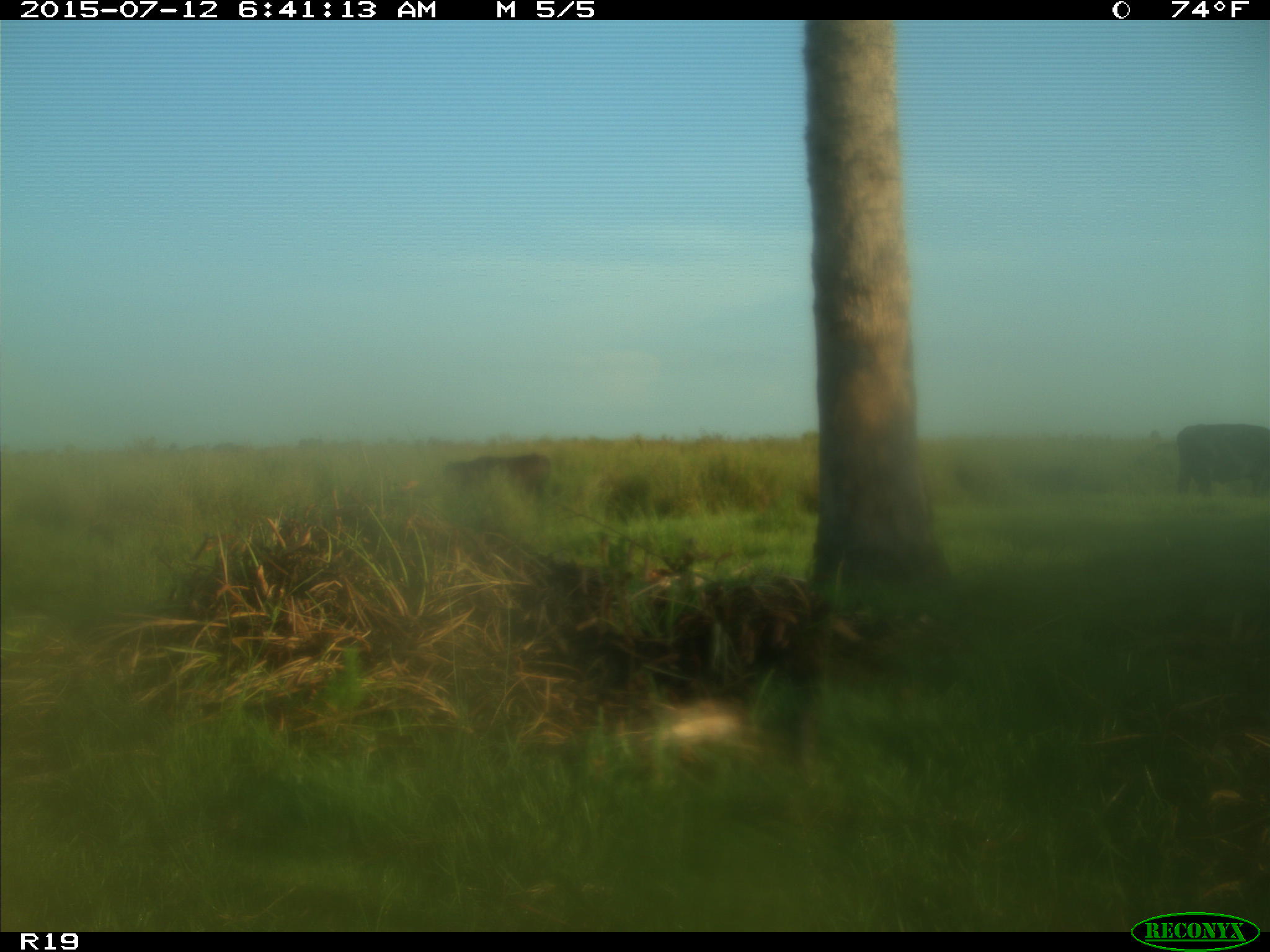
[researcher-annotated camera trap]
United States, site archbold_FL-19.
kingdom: Animalia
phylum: Chordata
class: Mammalia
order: Artiodactyla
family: Bovidae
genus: Bos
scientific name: Bos taurus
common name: domestic cow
Bos taurus (domestic cow).